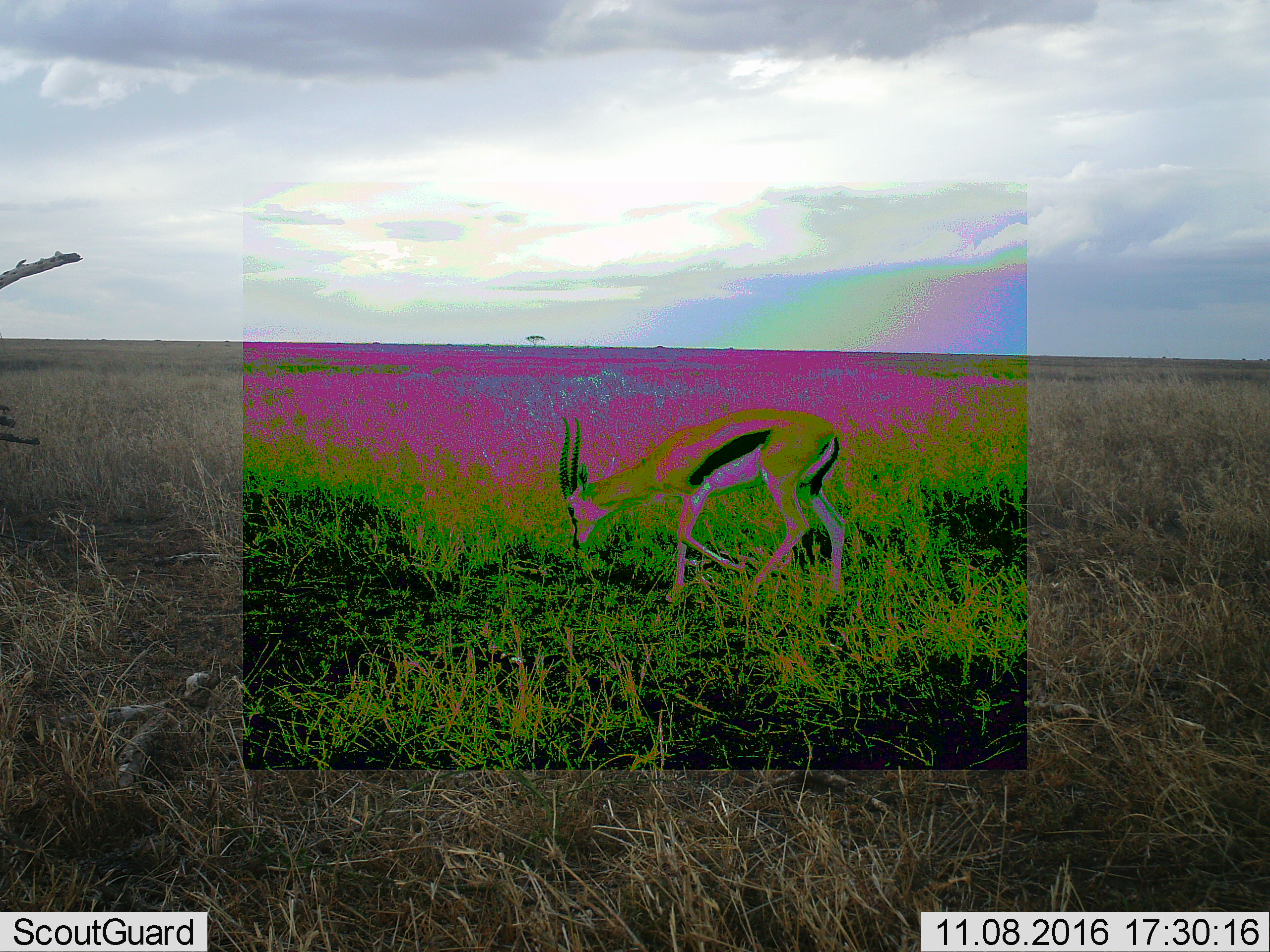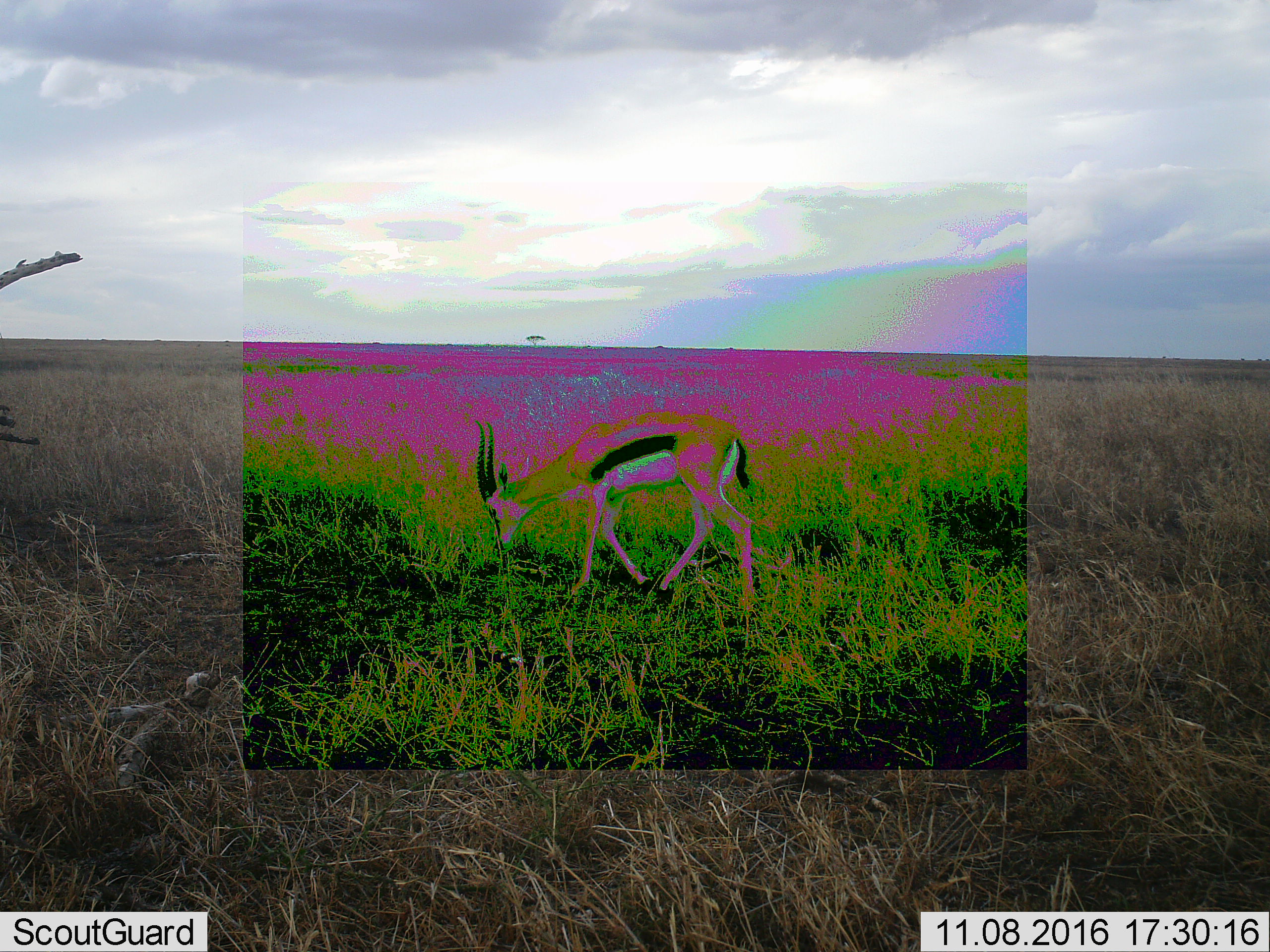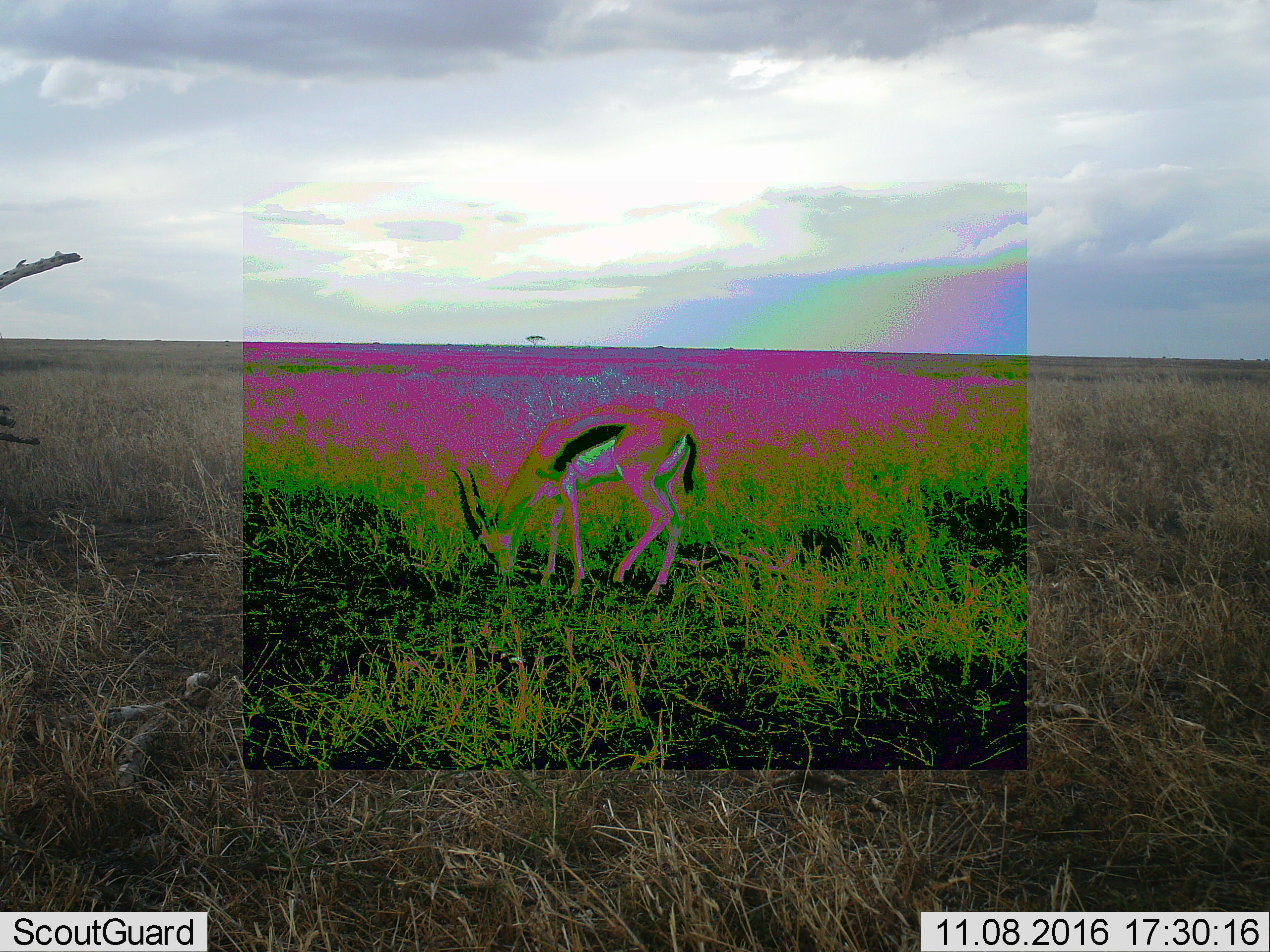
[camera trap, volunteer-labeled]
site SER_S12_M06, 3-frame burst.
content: unidentified animal